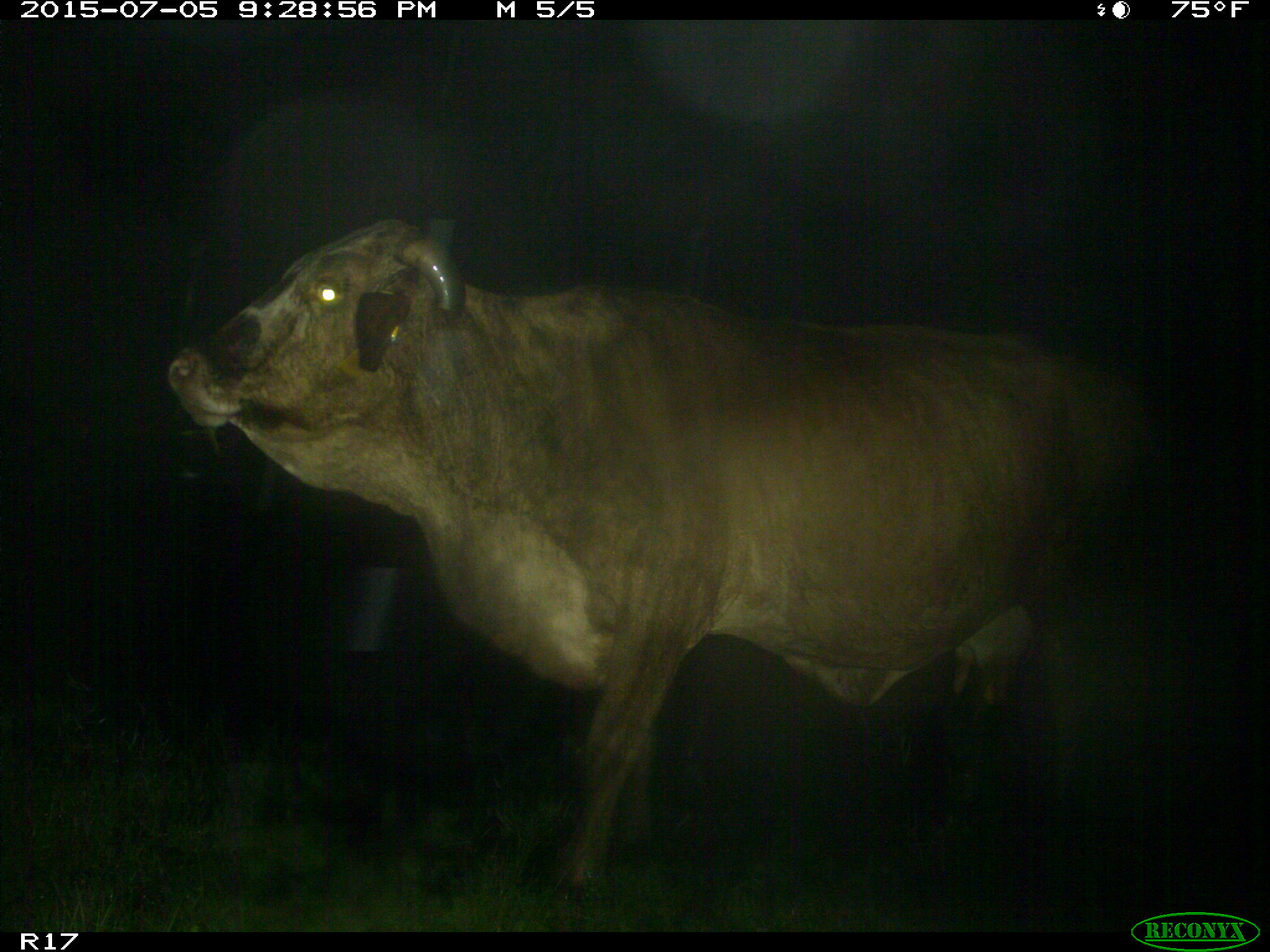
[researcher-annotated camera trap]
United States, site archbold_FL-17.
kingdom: Animalia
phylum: Chordata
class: Mammalia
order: Artiodactyla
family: Bovidae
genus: Bos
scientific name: Bos taurus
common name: domestic cow